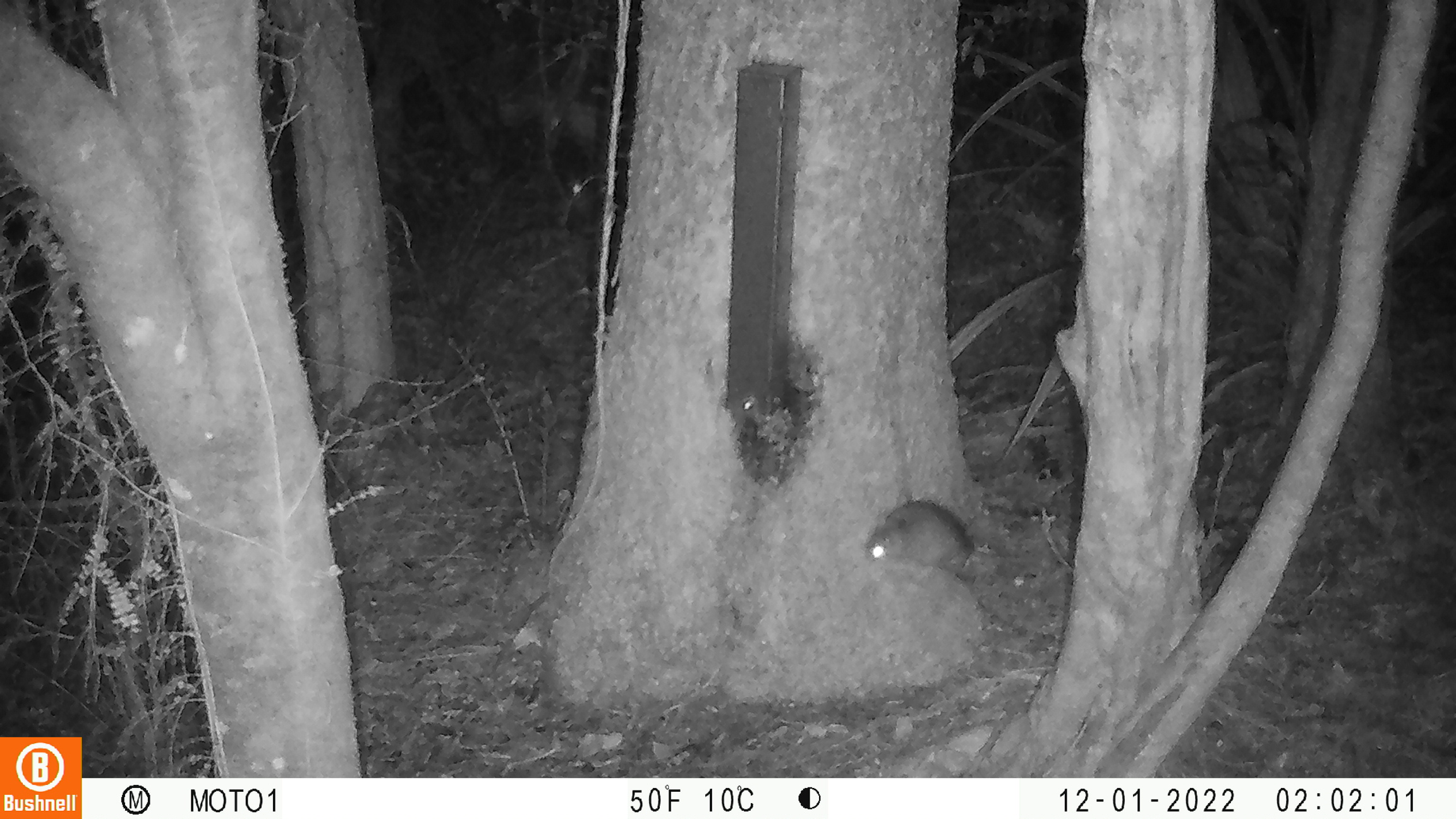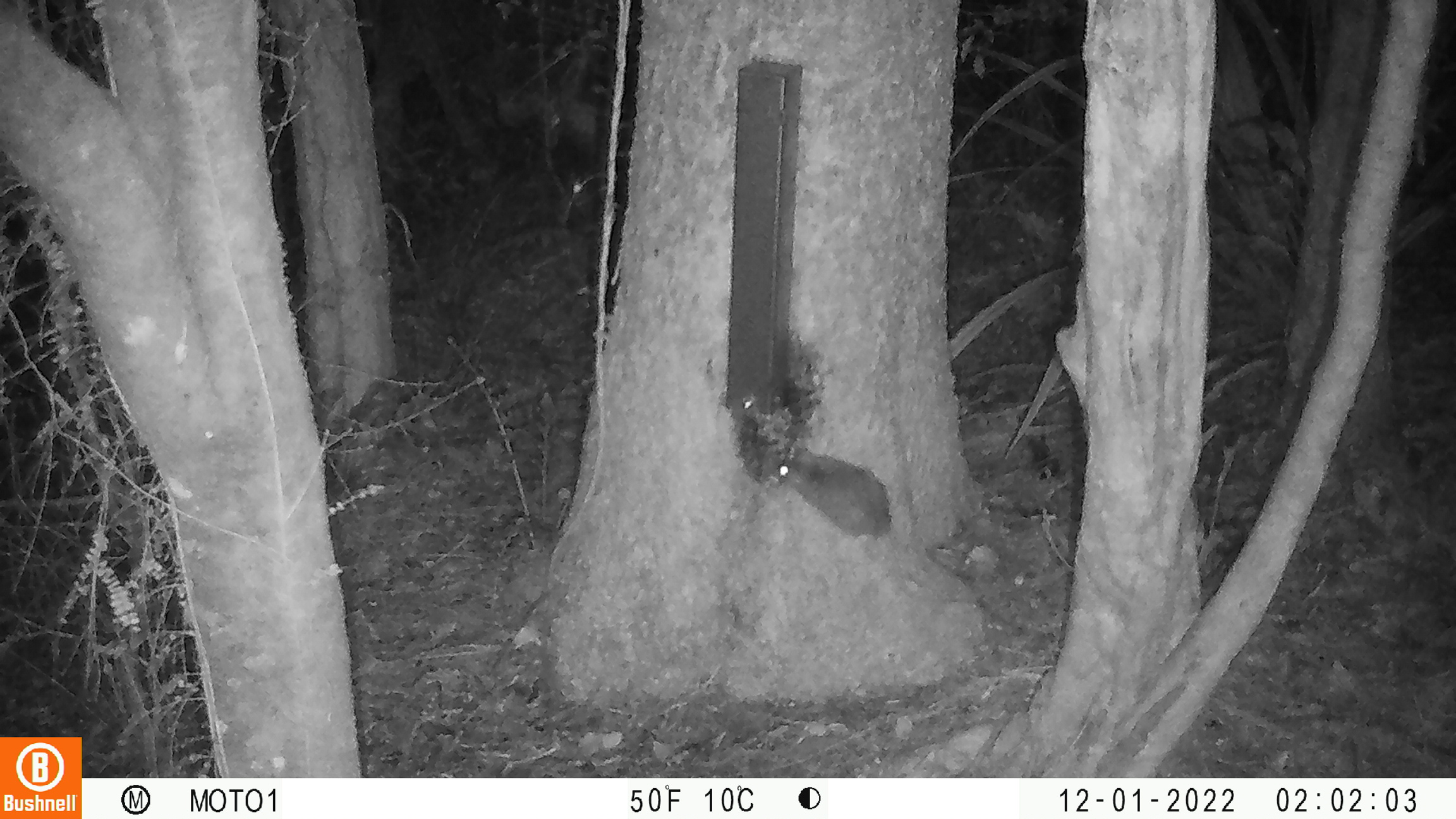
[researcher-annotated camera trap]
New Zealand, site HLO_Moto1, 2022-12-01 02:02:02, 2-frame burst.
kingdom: Animalia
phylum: Chordata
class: Mammalia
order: Rodentia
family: Muridae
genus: Rattus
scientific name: Rattus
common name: rat